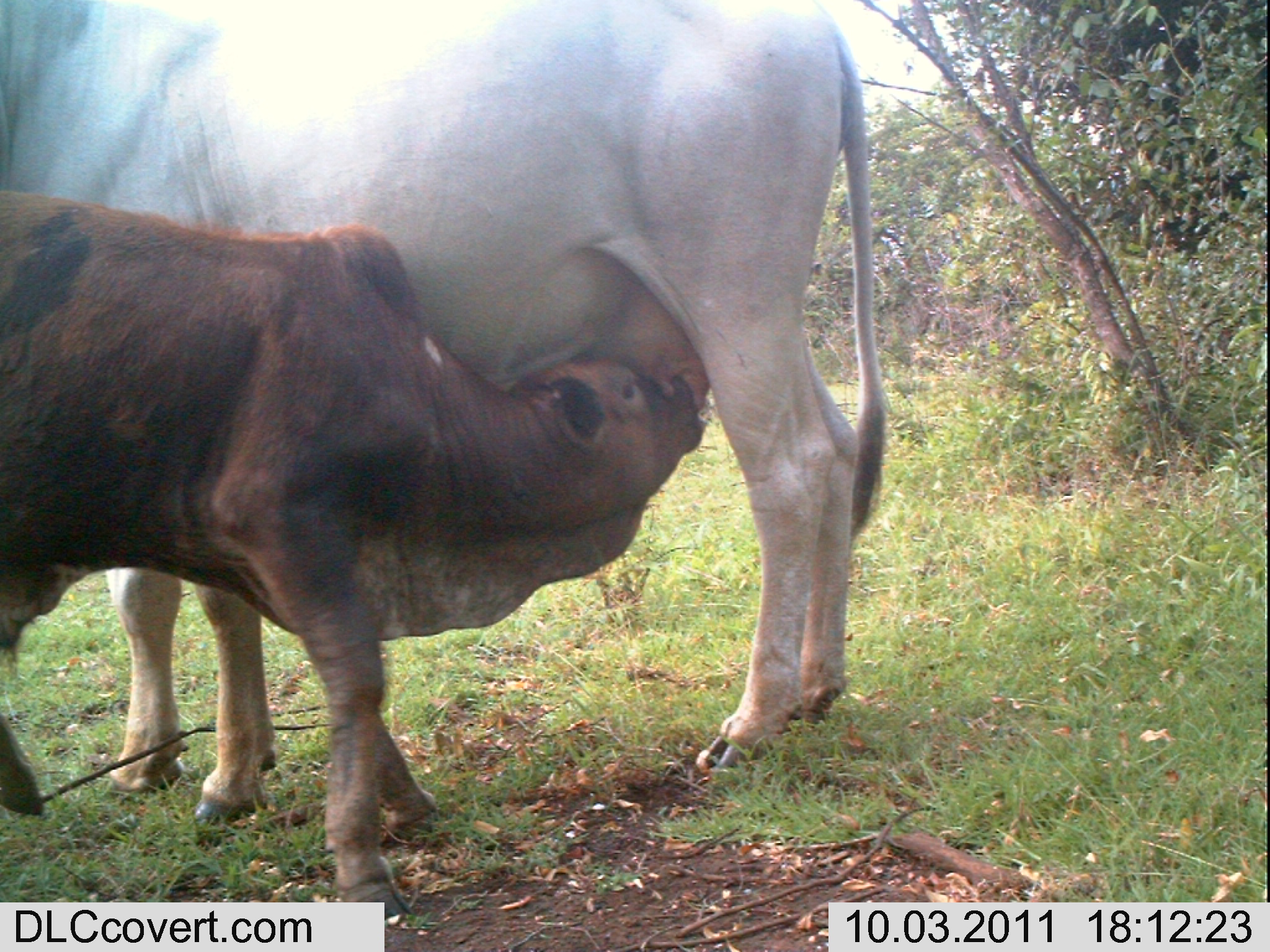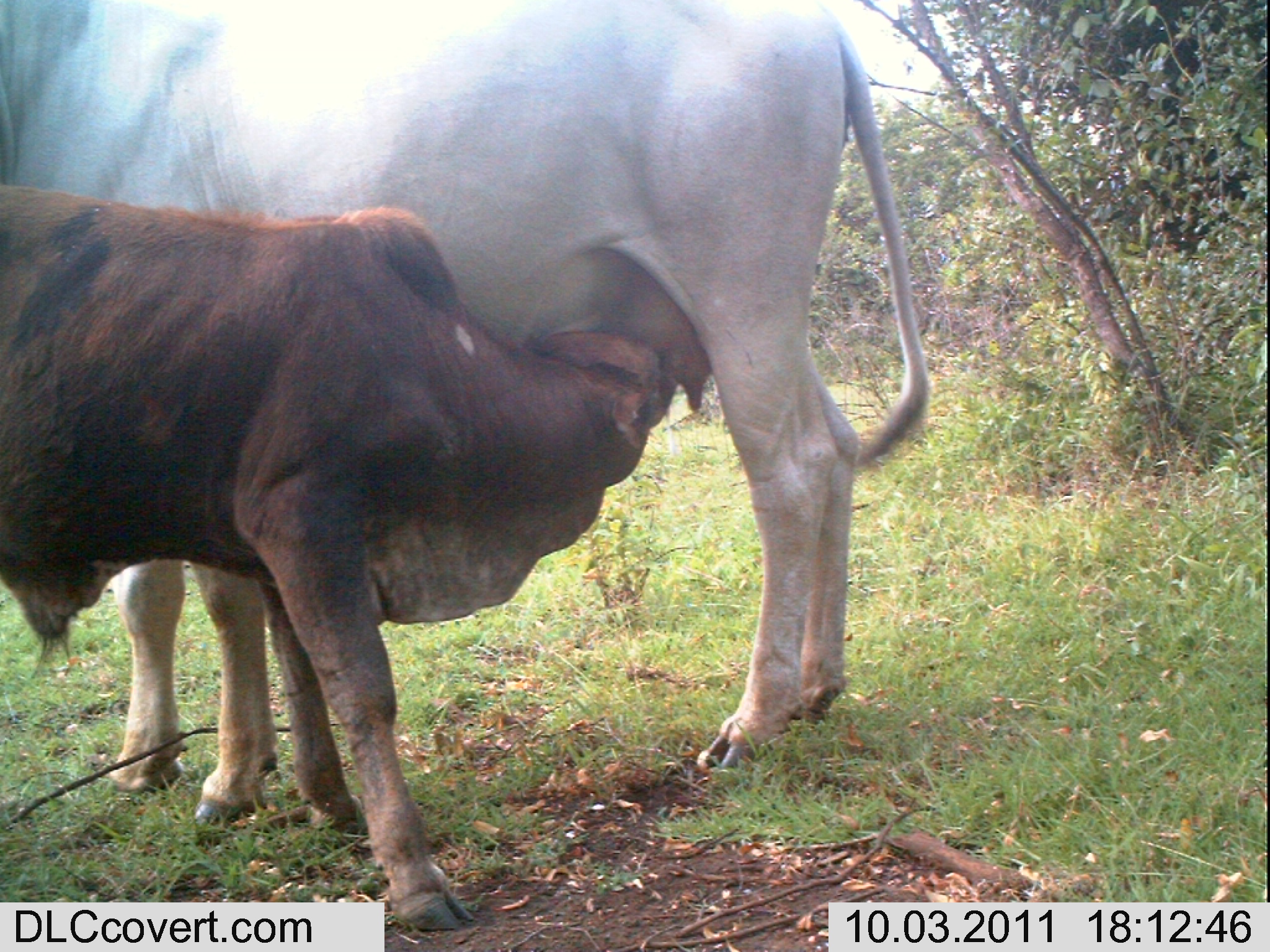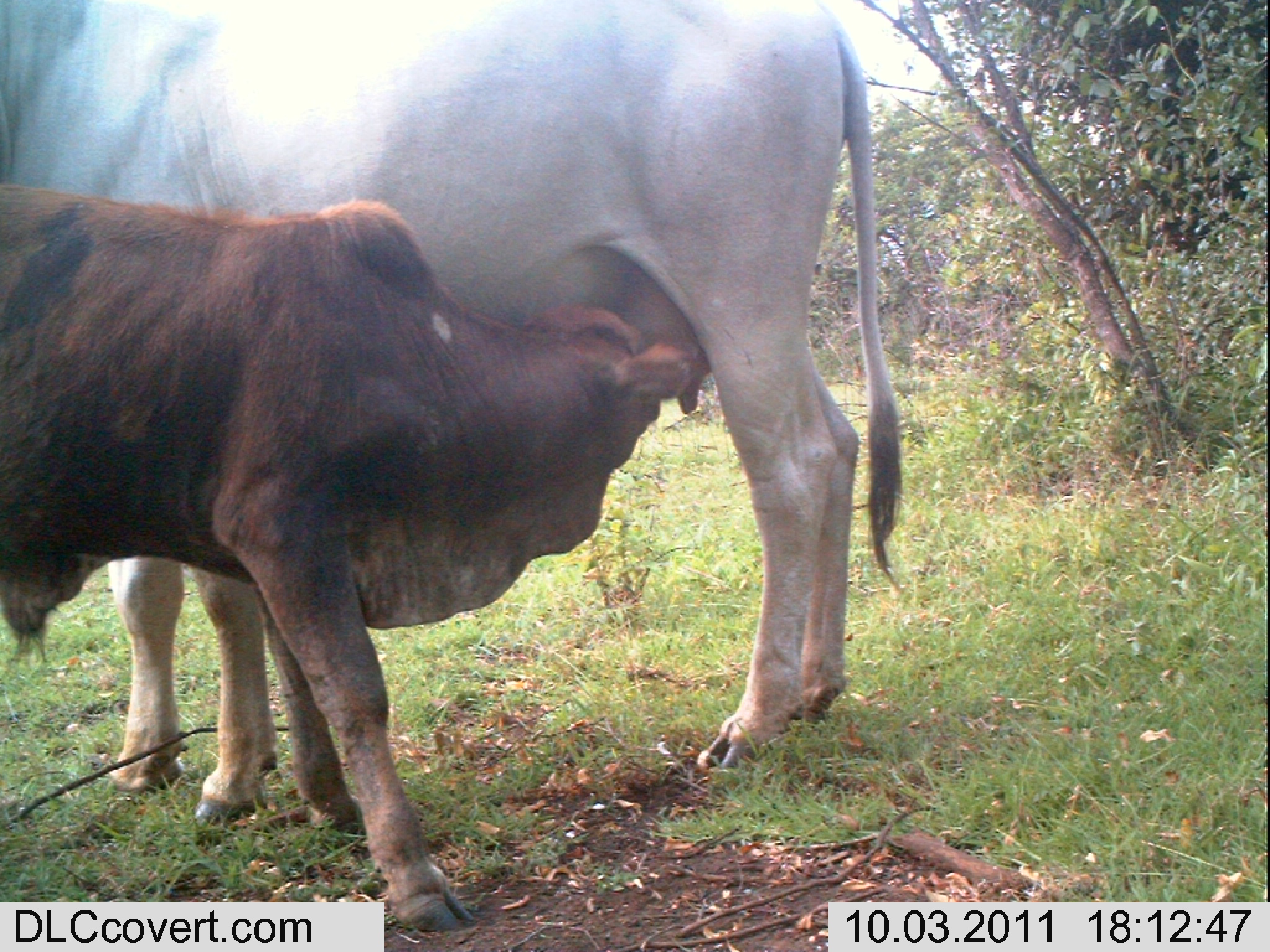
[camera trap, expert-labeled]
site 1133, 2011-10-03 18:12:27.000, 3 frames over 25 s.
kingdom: Animalia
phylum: Chordata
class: Mammalia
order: Artiodactyla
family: Bovidae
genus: Bos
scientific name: Bos taurus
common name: domestic cattle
Bos taurus (domestic cattle), count 2.